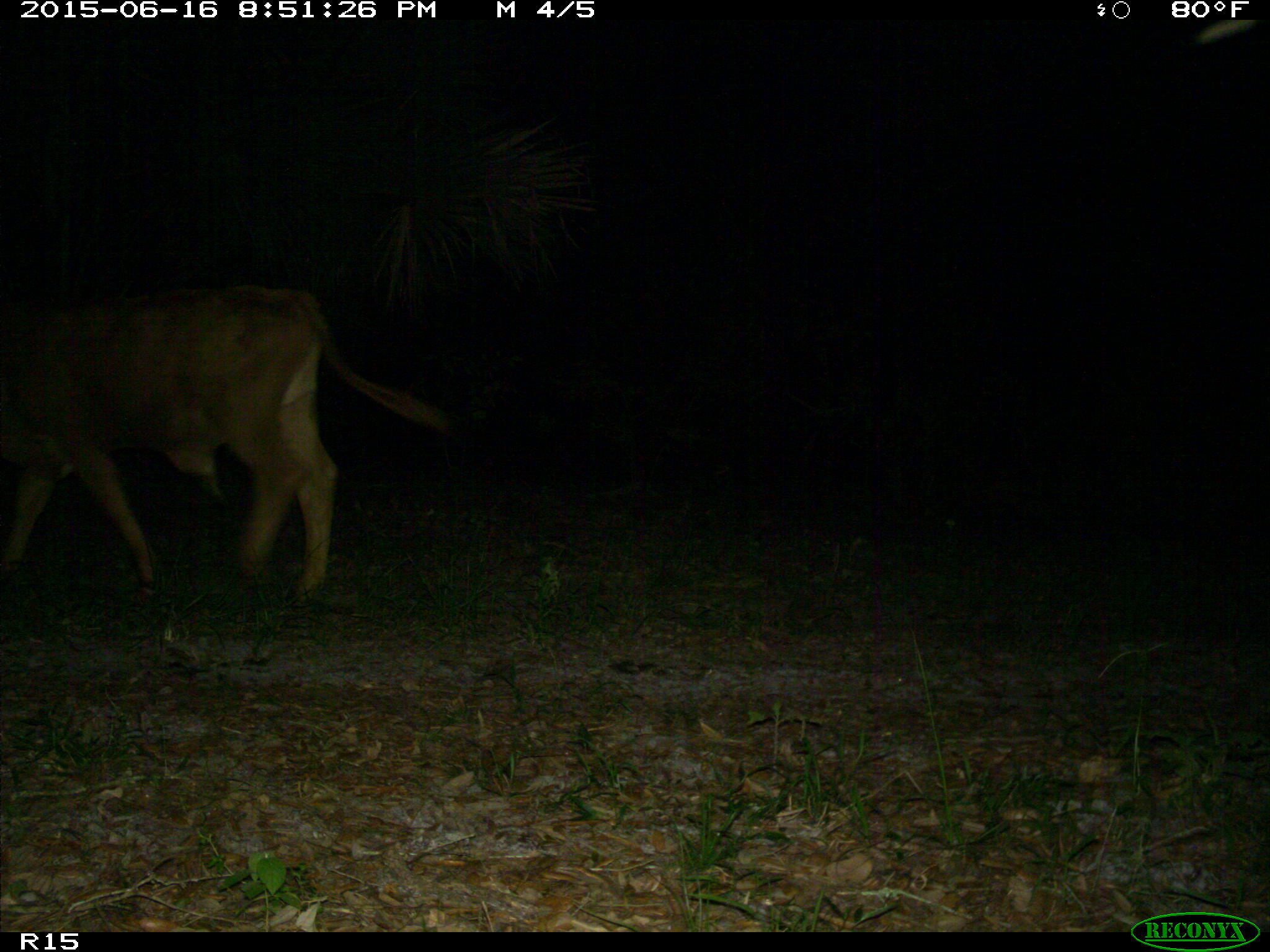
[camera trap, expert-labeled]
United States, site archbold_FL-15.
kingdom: Animalia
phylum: Chordata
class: Mammalia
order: Artiodactyla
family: Bovidae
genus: Bos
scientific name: Bos taurus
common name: domestic cow